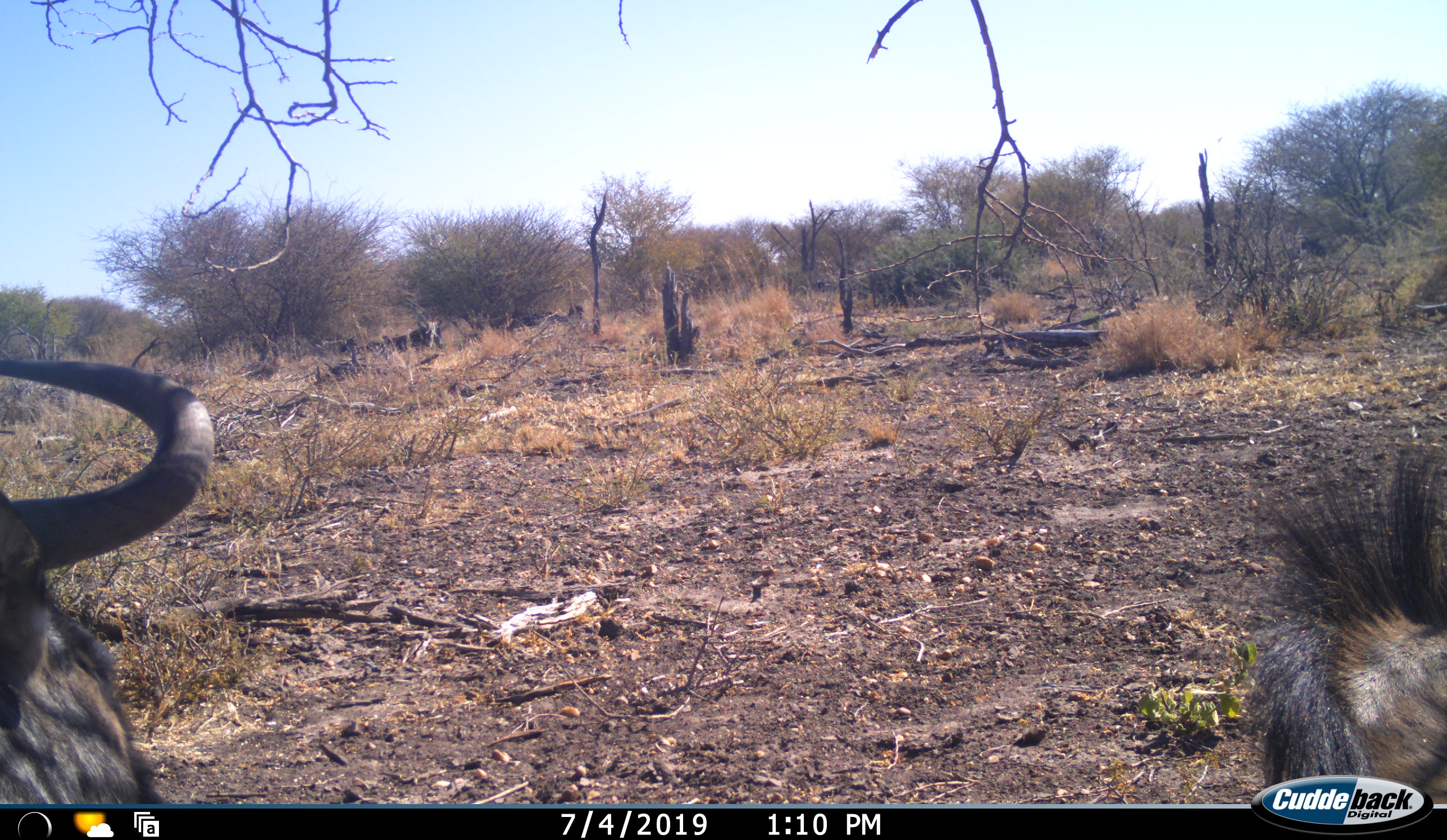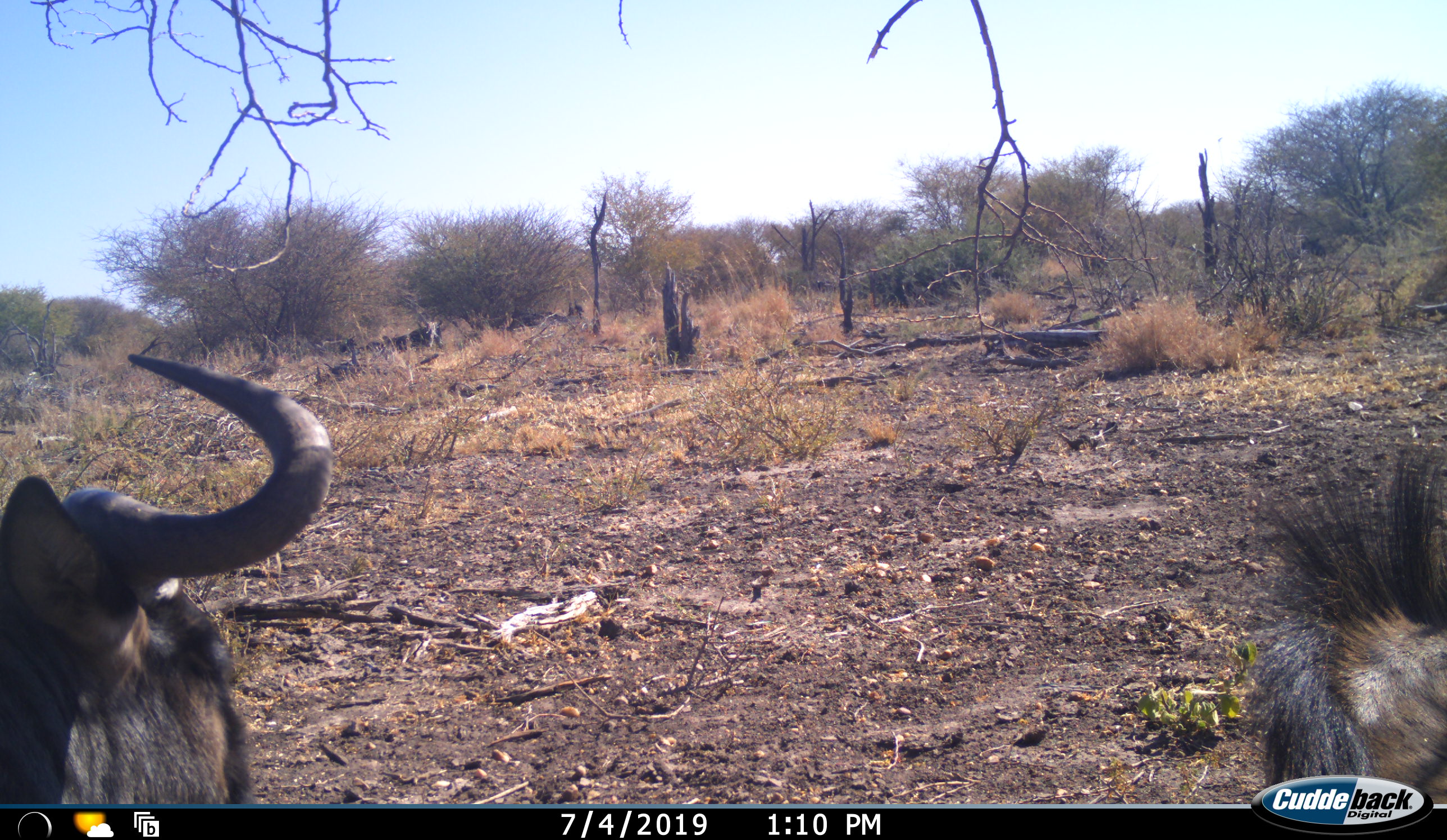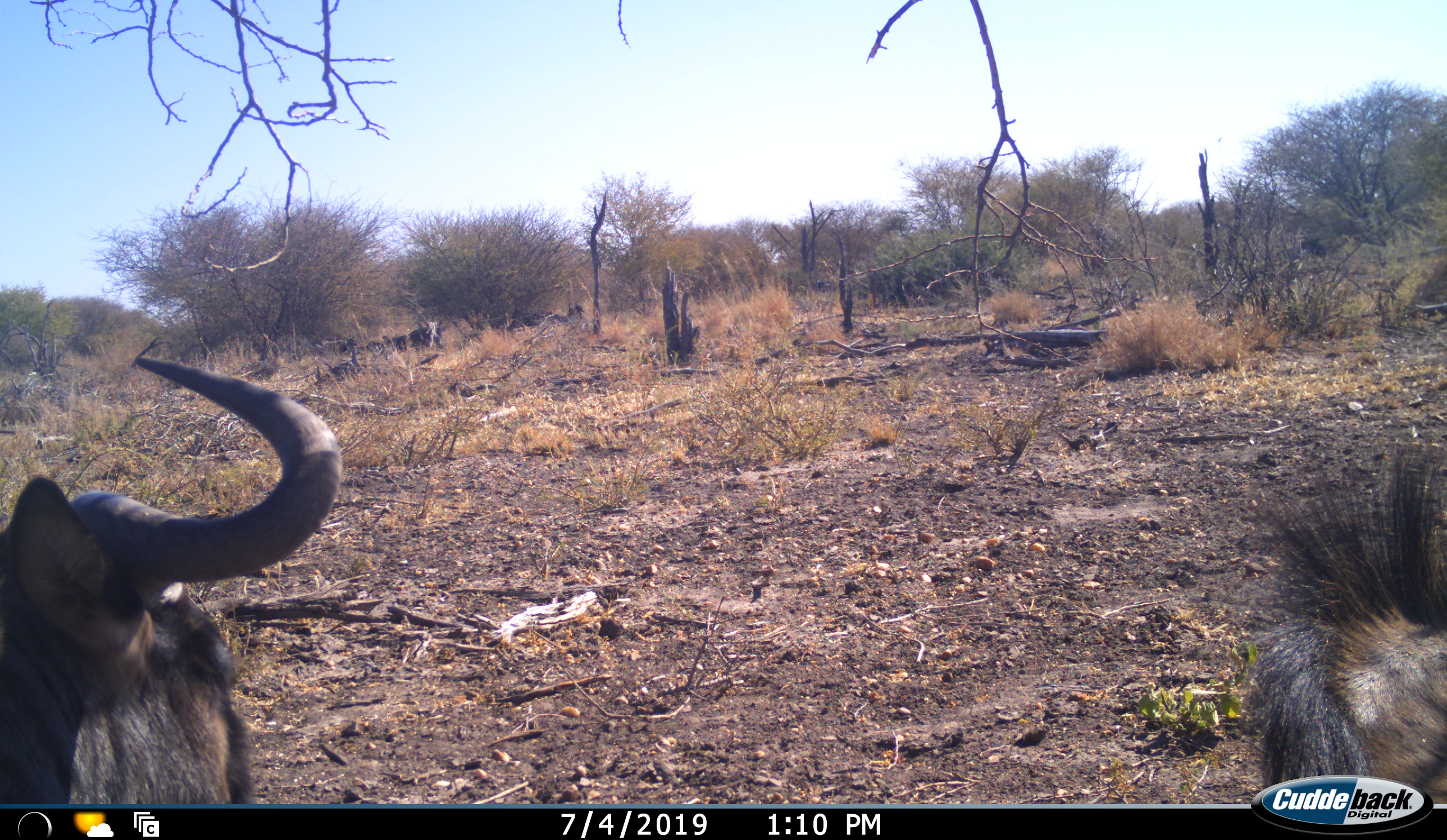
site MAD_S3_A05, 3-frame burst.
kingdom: Animalia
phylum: Chordata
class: Mammalia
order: Artiodactyla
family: Bovidae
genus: Connochaetes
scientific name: Connochaetes taurinus taurinus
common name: blue wildebeest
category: wildebeestblue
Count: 2.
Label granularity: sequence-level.